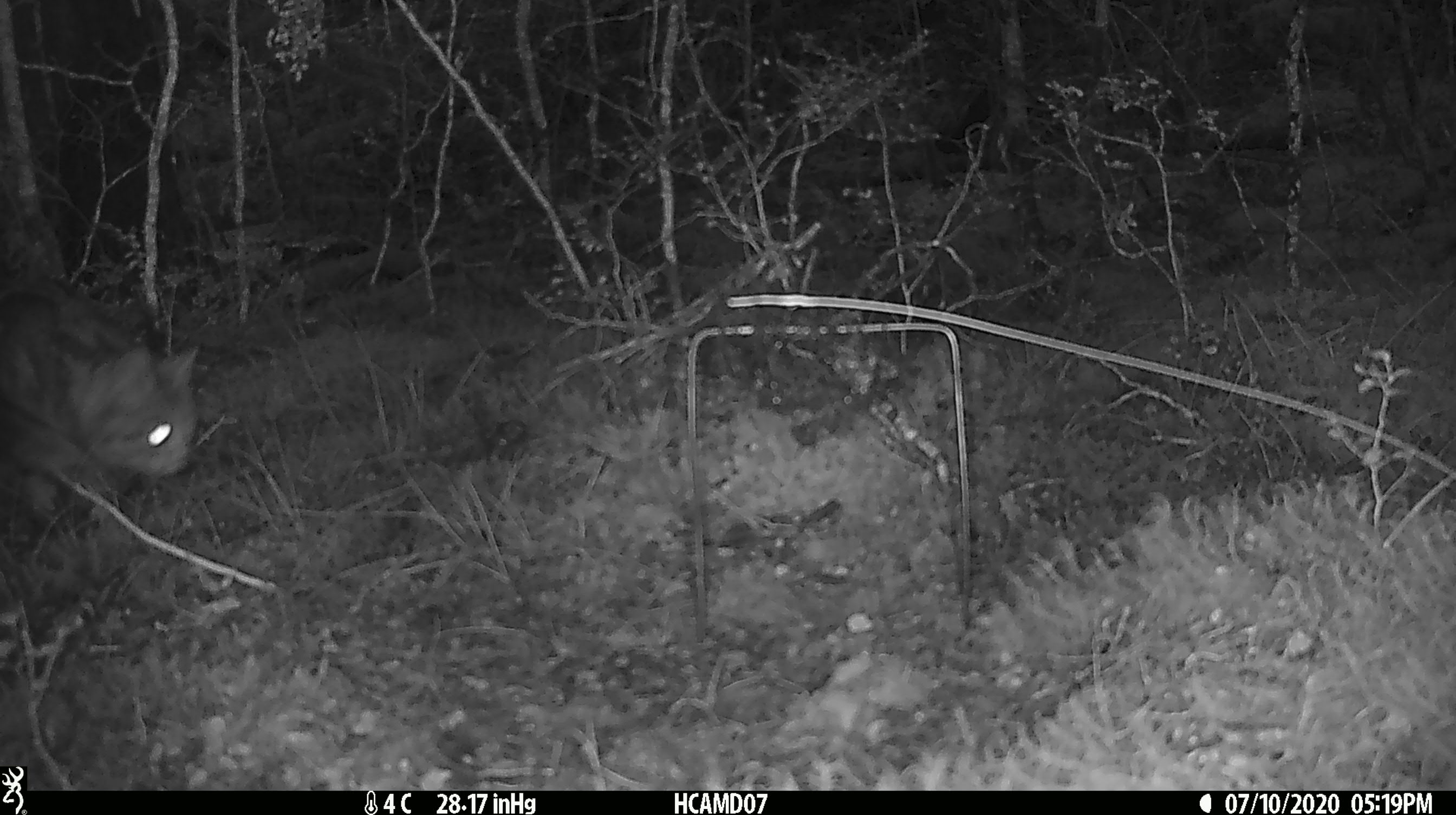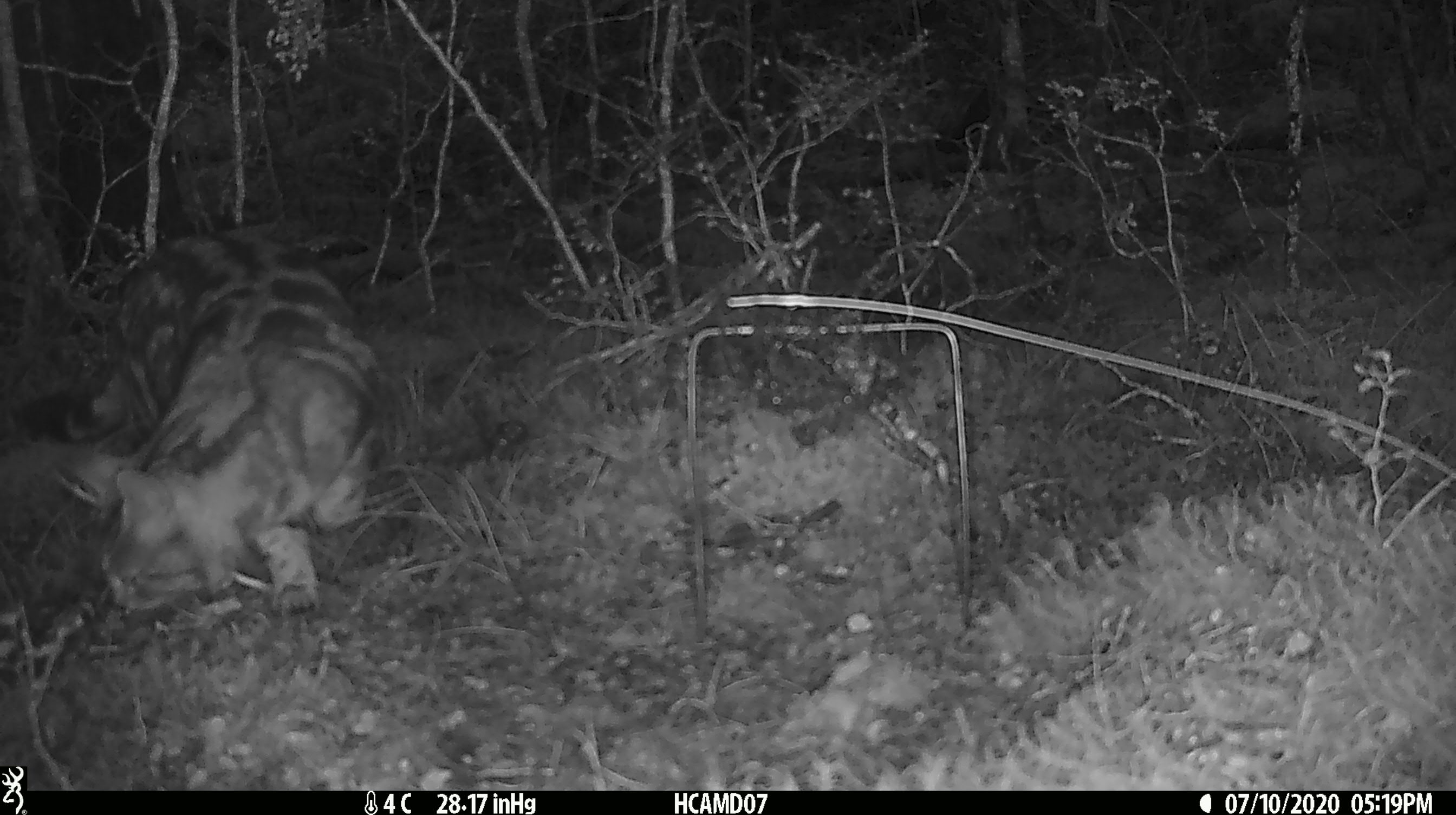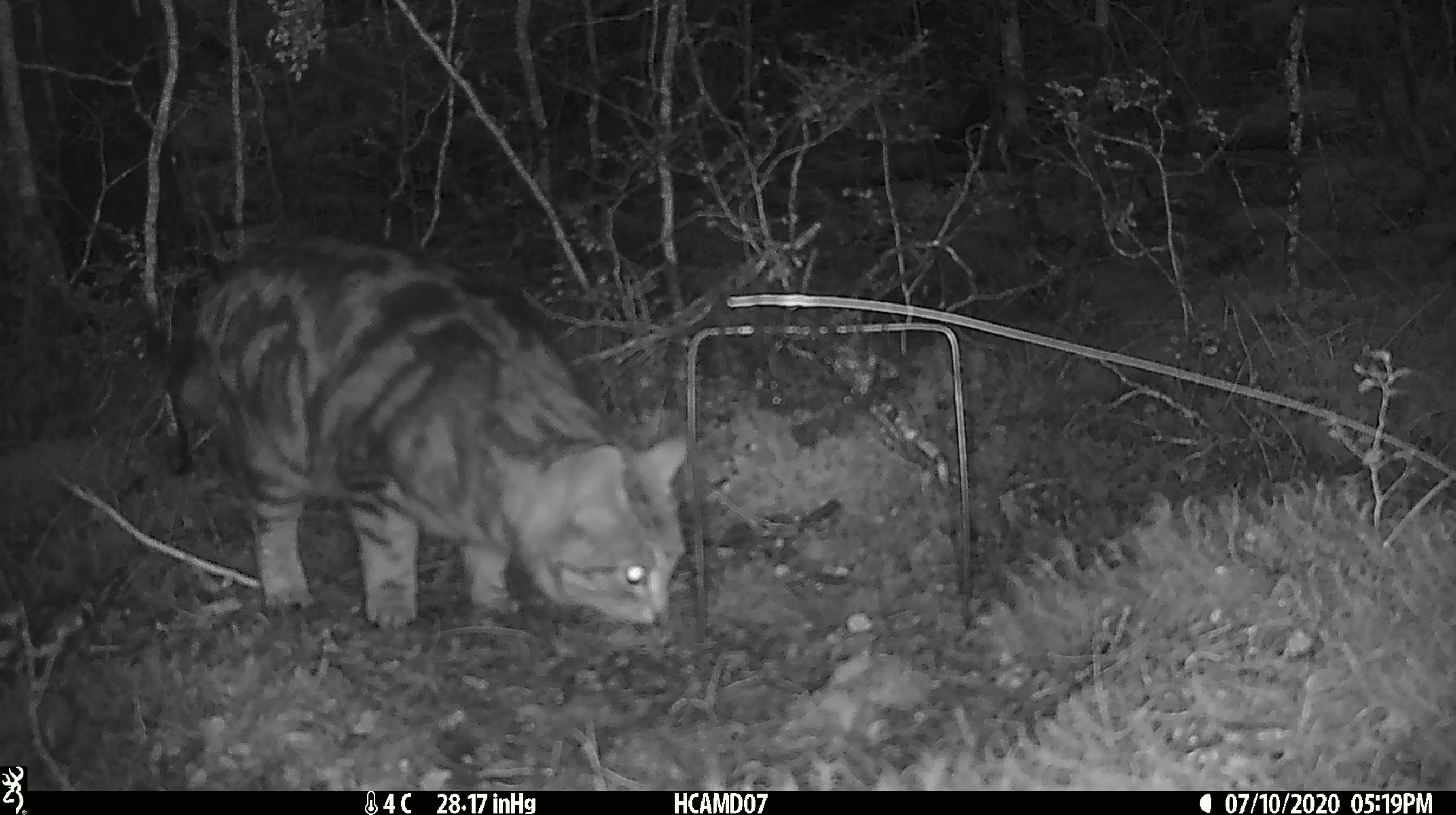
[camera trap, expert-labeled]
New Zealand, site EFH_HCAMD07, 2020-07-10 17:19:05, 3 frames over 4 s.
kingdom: Animalia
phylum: Chordata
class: Mammalia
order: Carnivora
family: Felidae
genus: Felis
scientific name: Felis catus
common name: domestic cat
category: cat